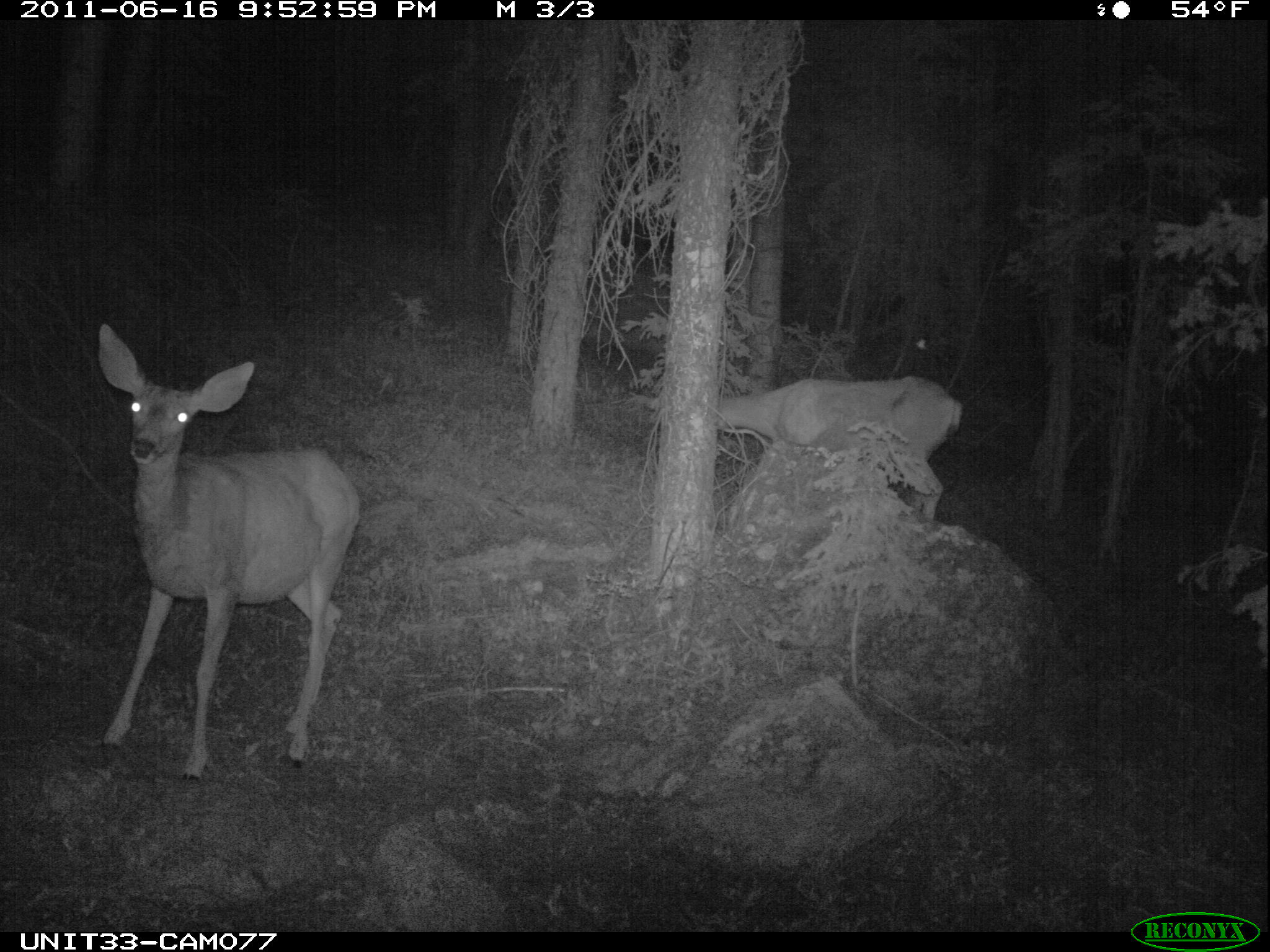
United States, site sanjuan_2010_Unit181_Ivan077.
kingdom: Animalia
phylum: Chordata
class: Mammalia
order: Artiodactyla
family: Cervidae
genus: Odocoileus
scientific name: Odocoileus hemionus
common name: mule deer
Odocoileus hemionus (mule deer).